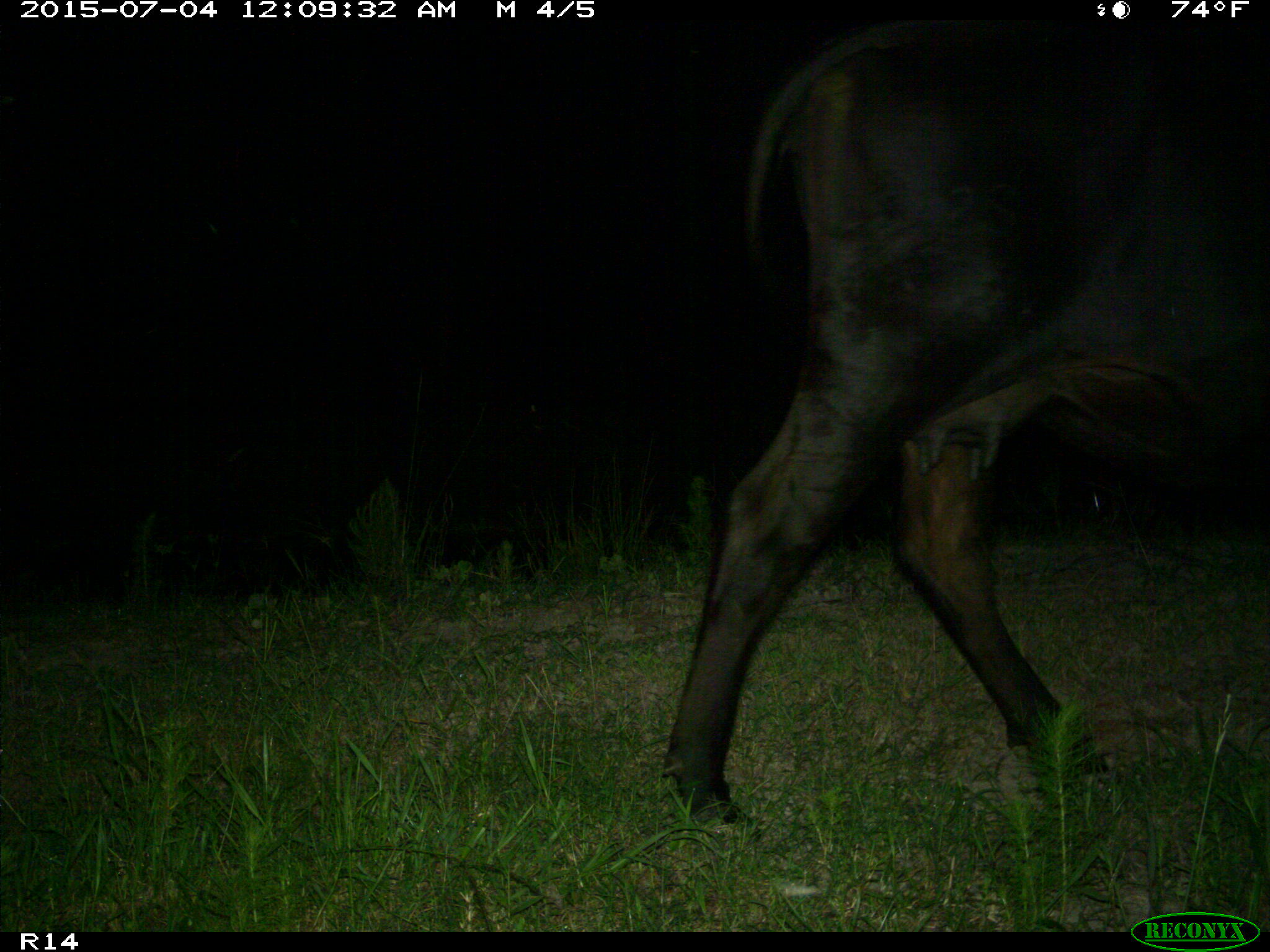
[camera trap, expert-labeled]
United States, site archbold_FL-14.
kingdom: Animalia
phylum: Chordata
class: Mammalia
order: Artiodactyla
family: Bovidae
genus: Bos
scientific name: Bos taurus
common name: domestic cow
Bos taurus (domestic cow).